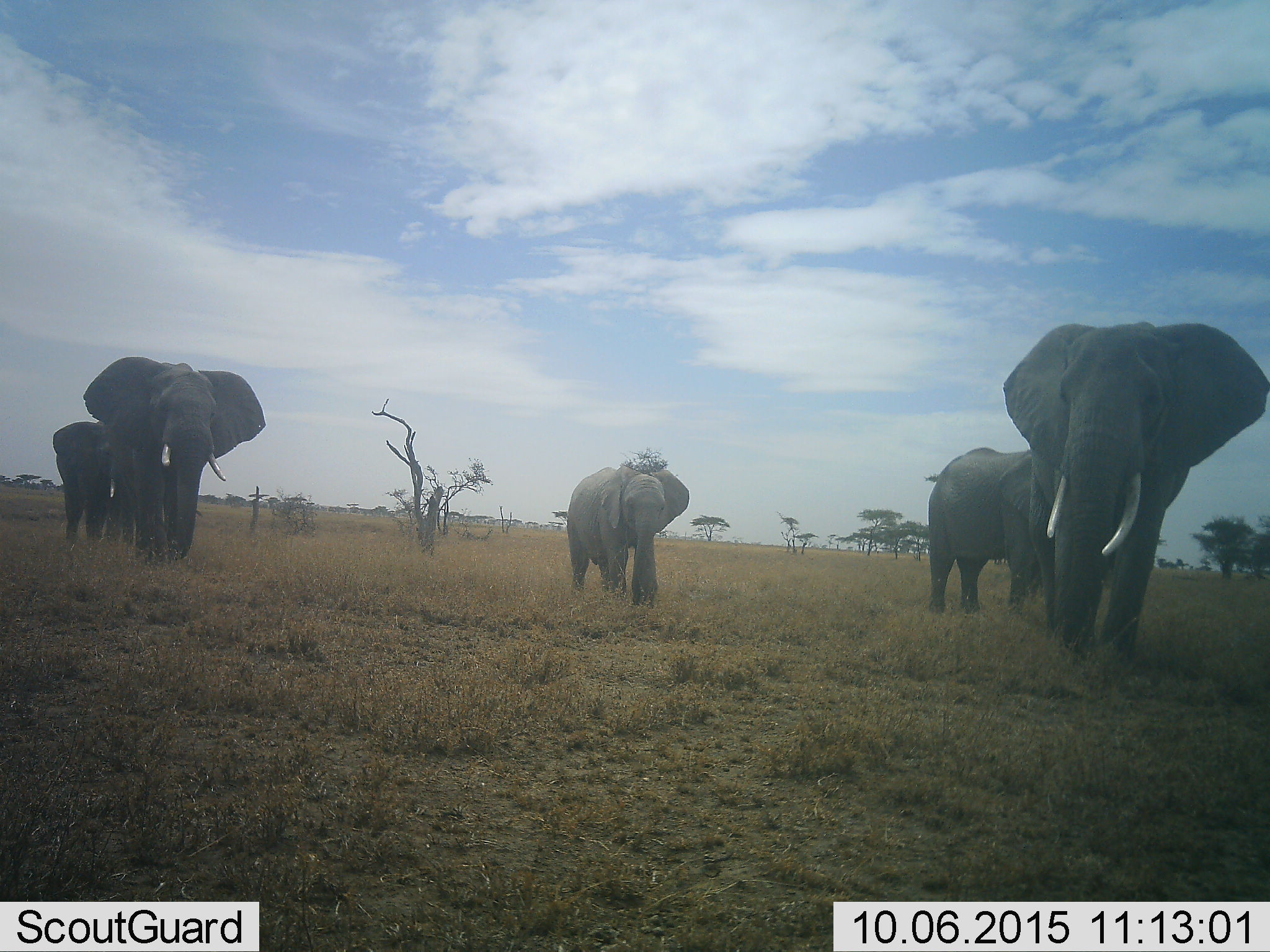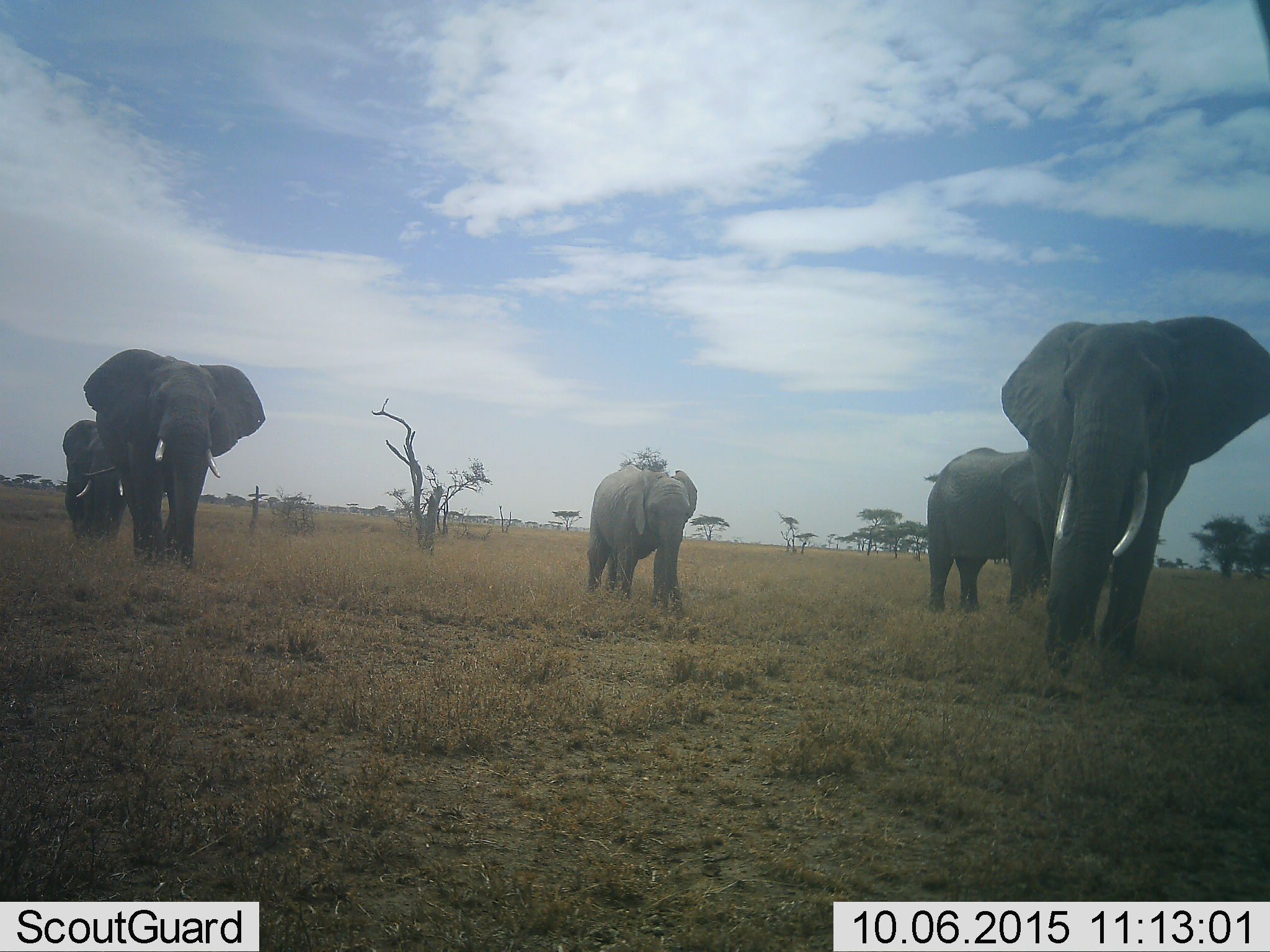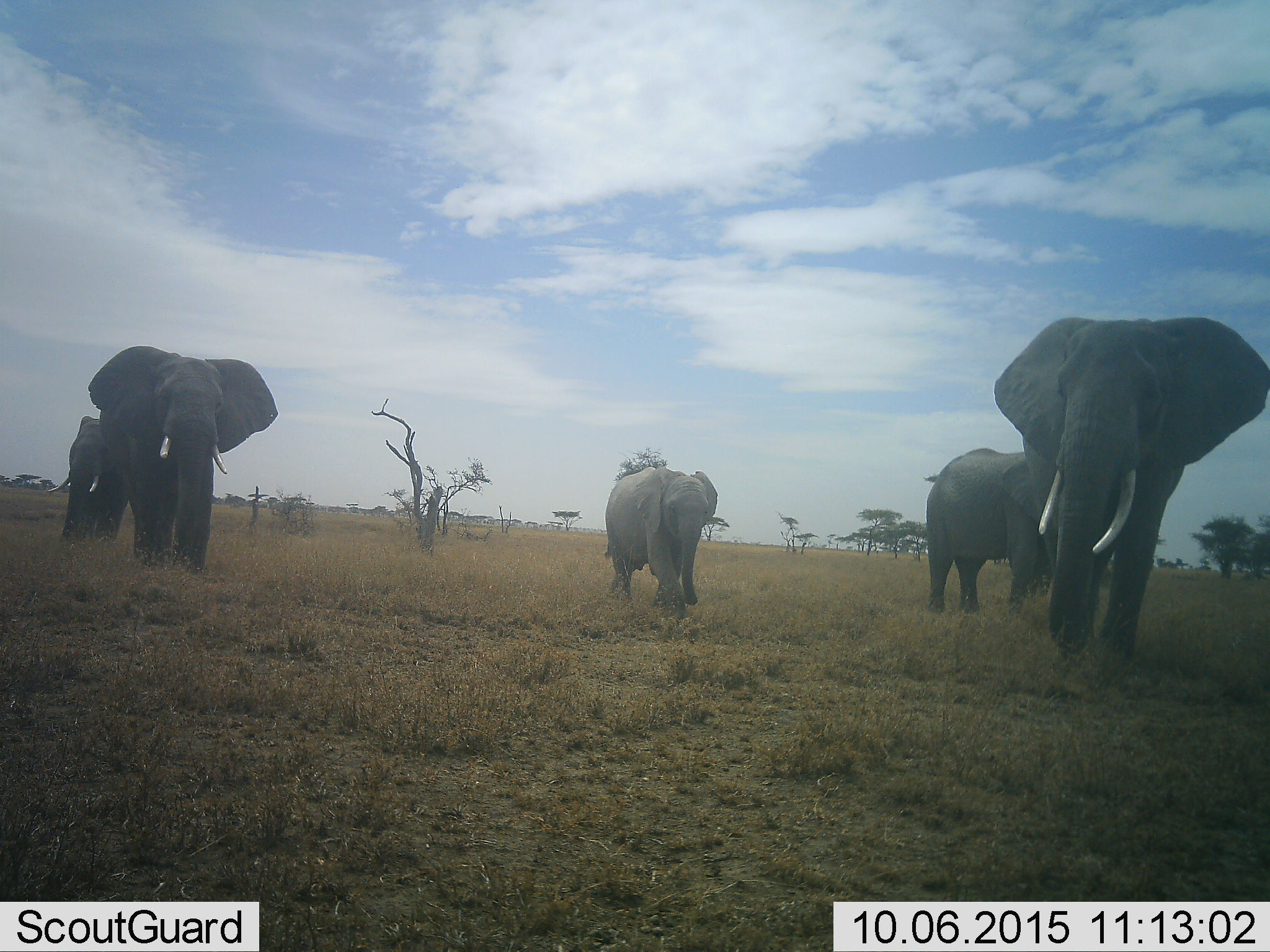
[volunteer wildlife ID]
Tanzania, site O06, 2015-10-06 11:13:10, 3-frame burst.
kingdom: Animalia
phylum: Chordata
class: Mammalia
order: Proboscidea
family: Elephantidae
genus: Loxodonta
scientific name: Loxodonta africana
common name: african bush elephant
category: elephant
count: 5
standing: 44%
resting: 0%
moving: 100%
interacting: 11%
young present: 78%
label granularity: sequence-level